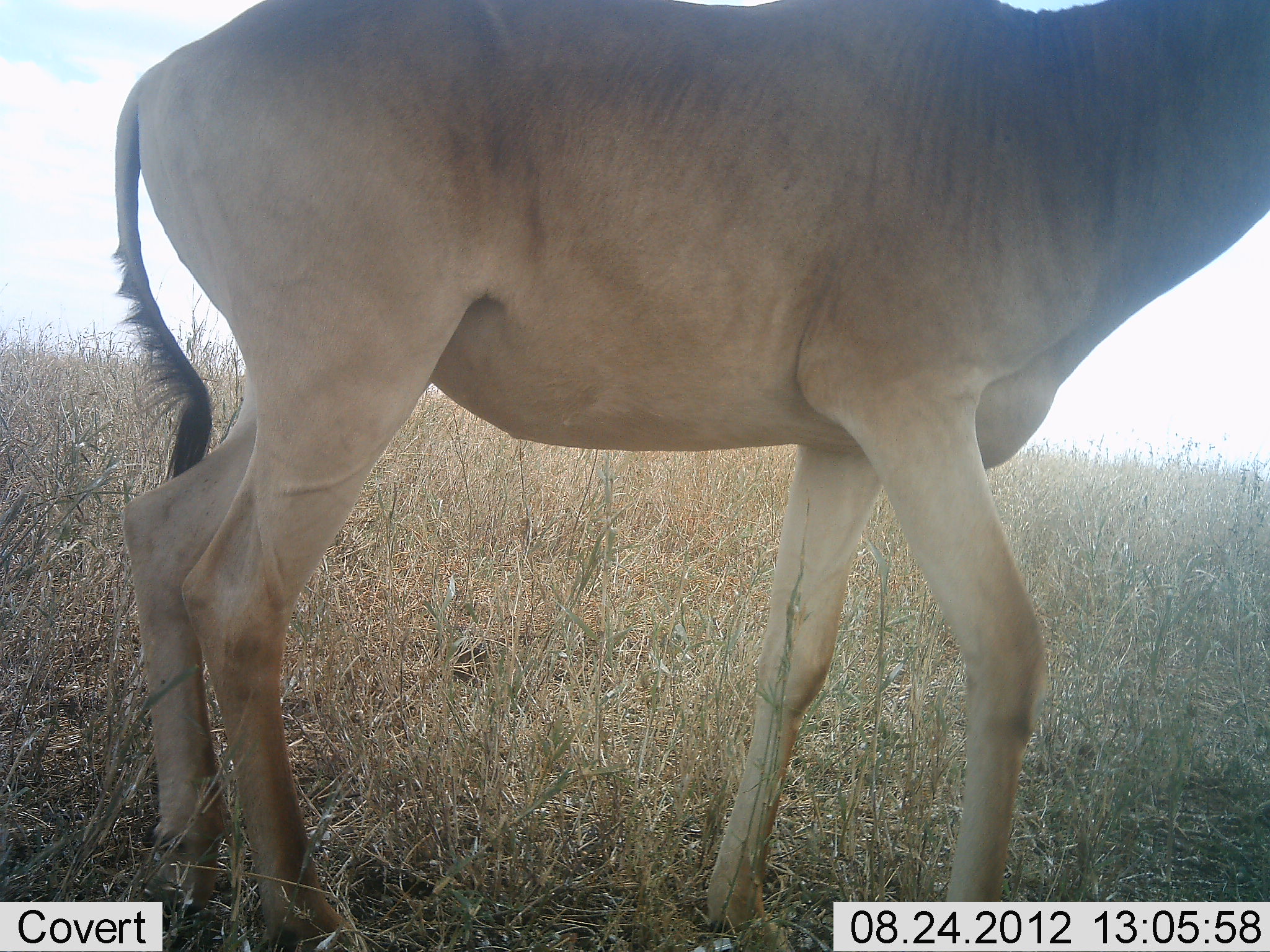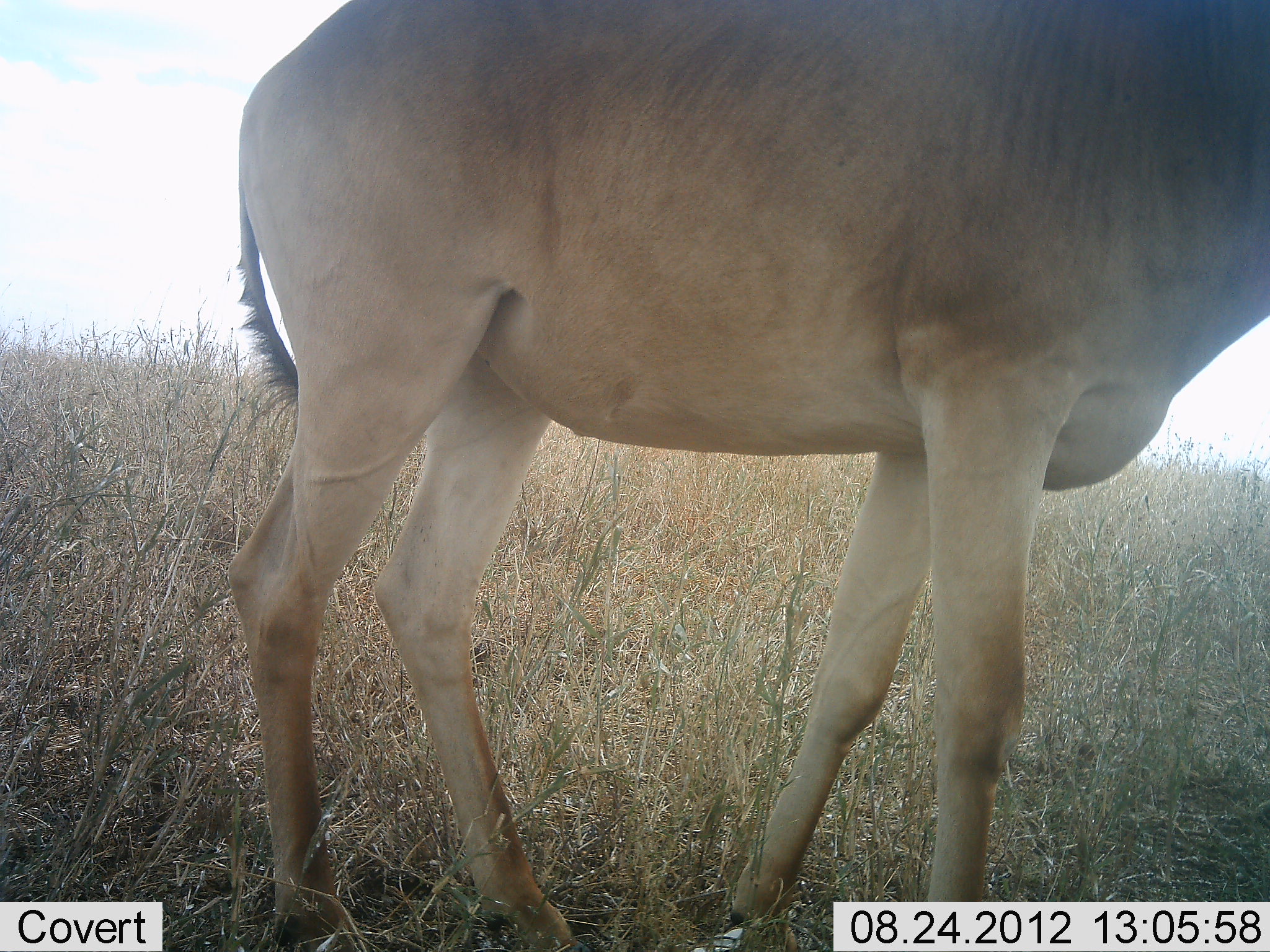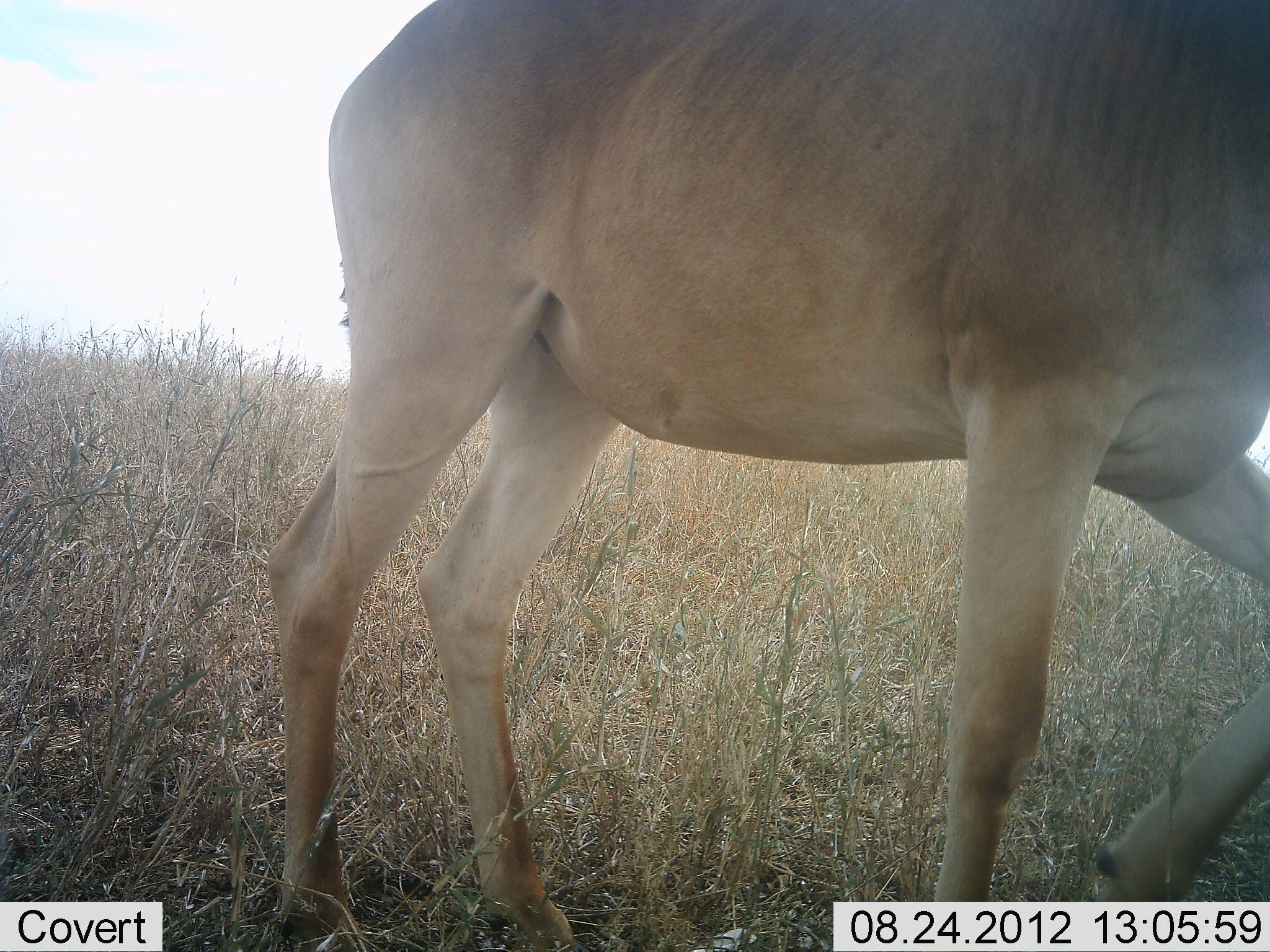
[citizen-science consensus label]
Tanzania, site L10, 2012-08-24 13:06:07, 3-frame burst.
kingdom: Animalia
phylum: Chordata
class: Mammalia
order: Artiodactyla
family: Bovidae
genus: Alcelaphus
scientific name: Alcelaphus buselaphus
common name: hartebeest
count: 1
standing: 20%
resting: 0%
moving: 80%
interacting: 0%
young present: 0%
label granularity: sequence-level